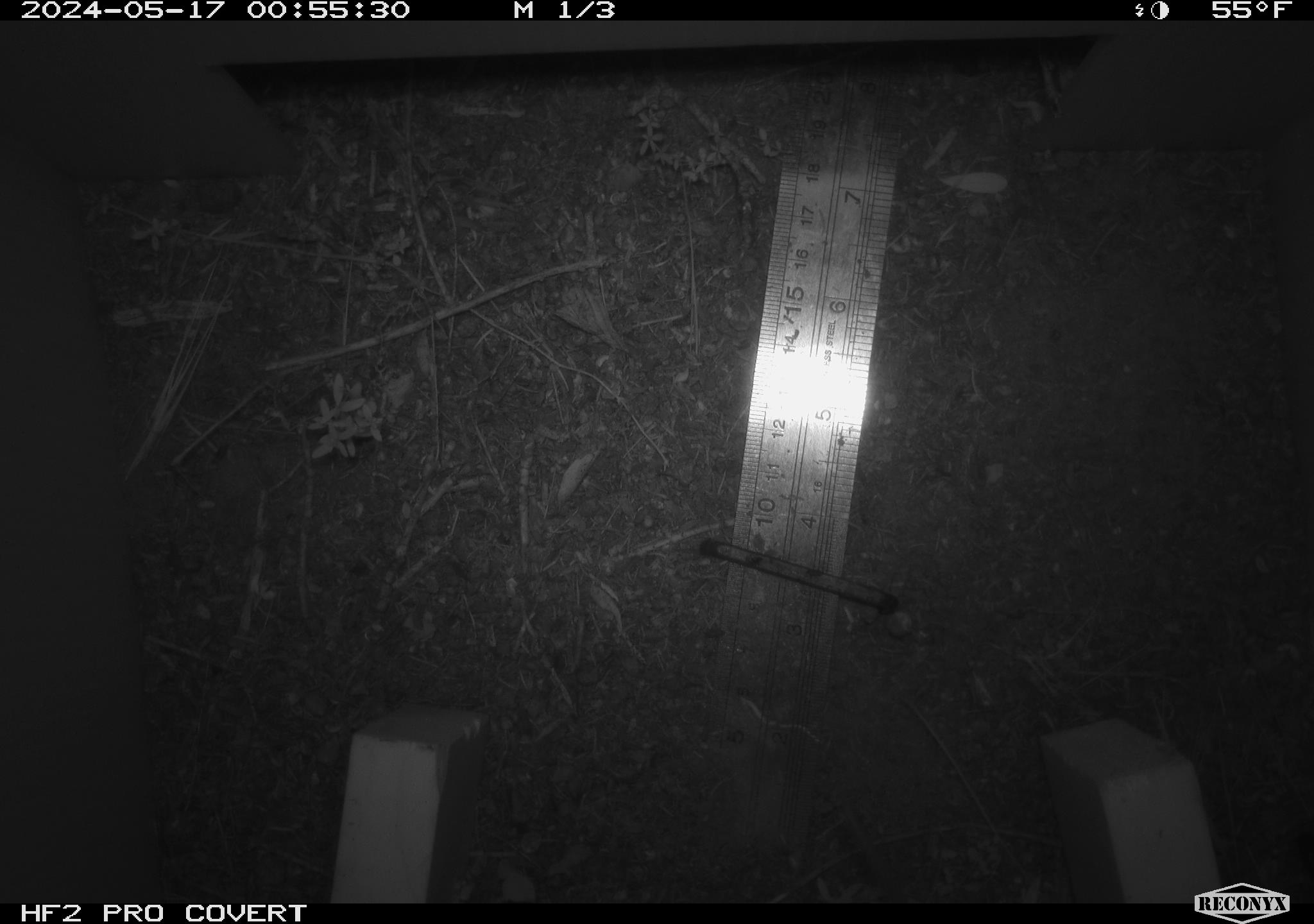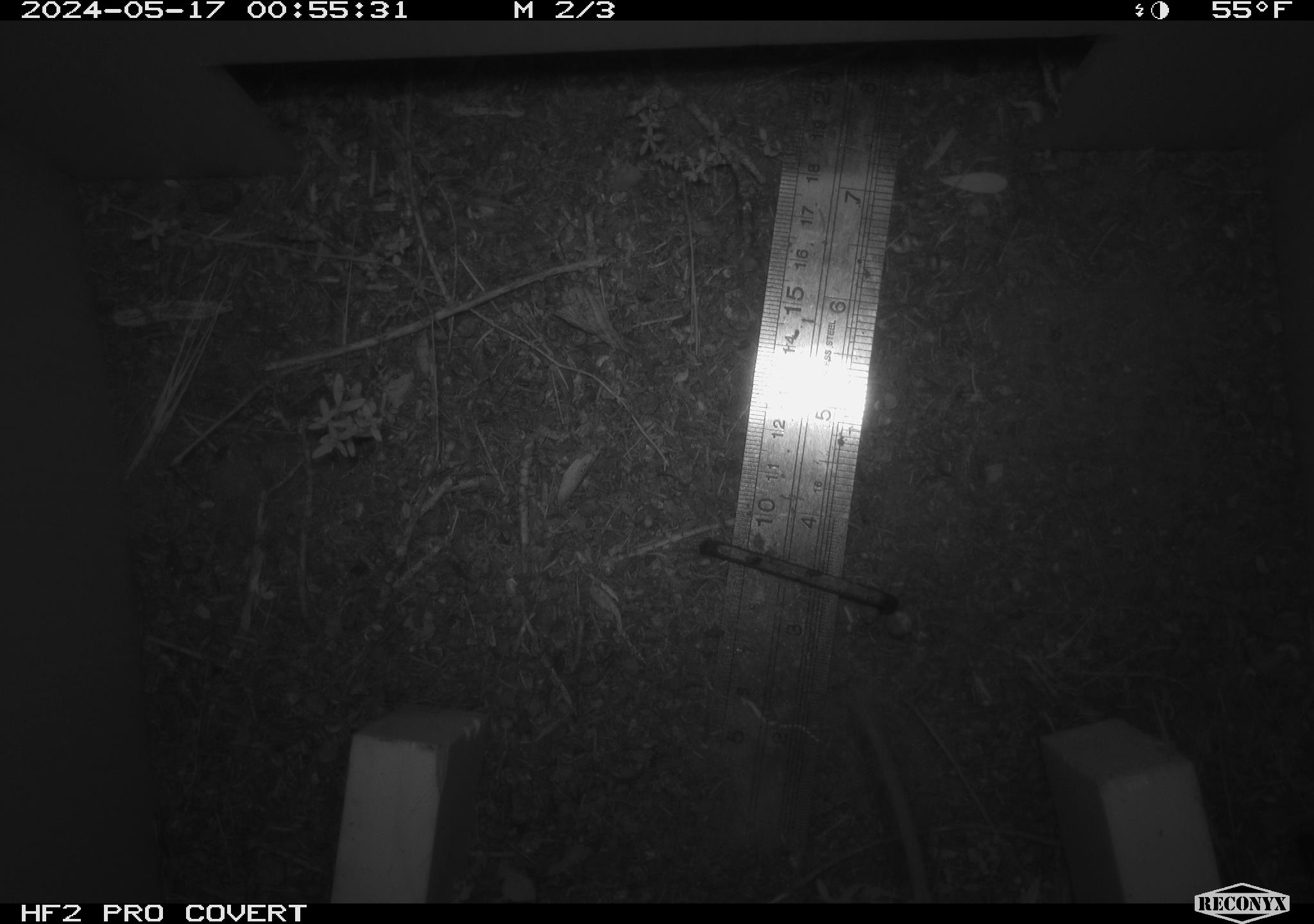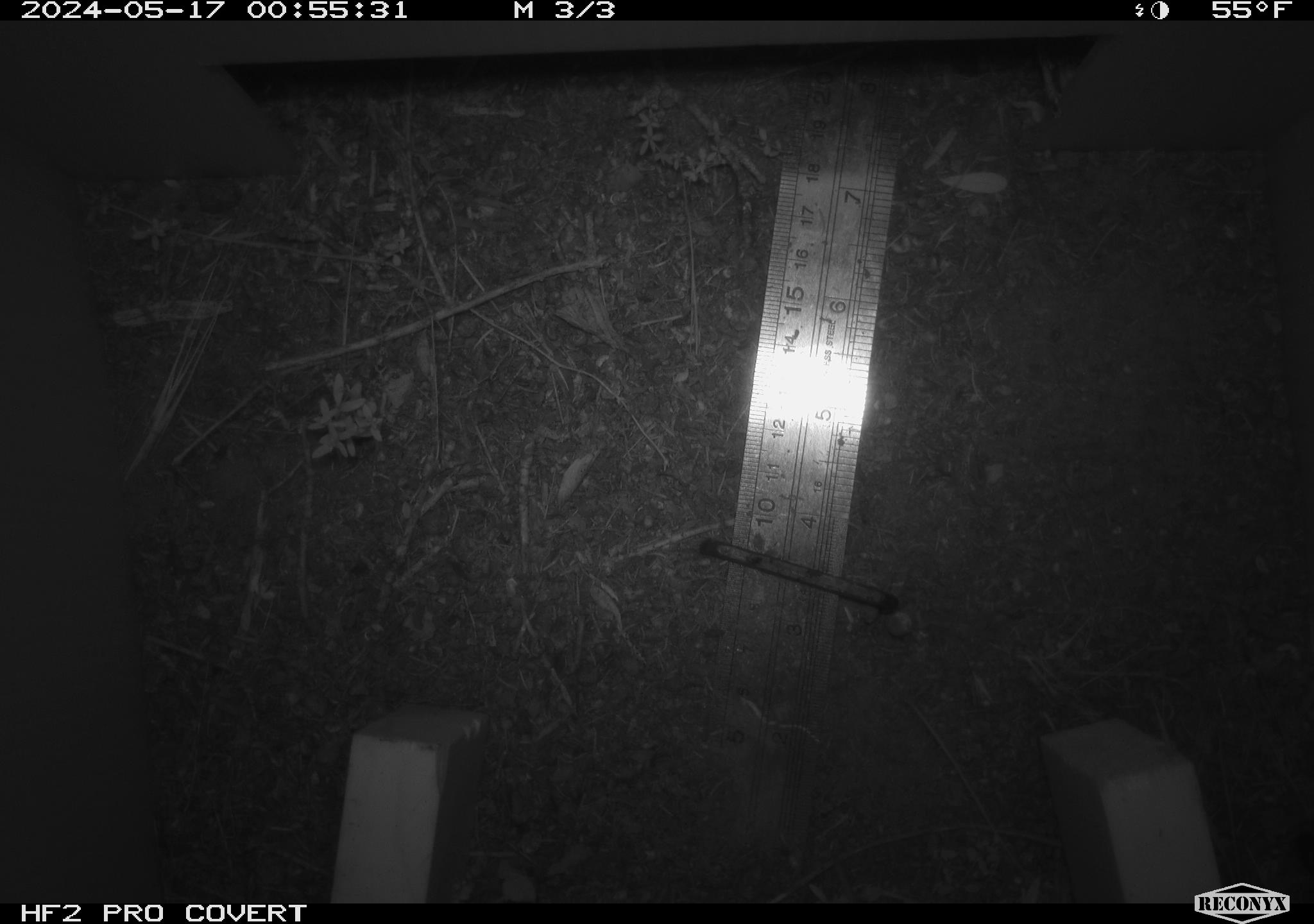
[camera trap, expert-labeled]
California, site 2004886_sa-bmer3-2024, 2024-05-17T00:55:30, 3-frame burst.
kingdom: Animalia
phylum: Chordata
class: Mammalia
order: Rodentia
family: Heteromyidae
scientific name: Heteromyidae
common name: kangaroo rats and pocket mice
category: heteromyidae family